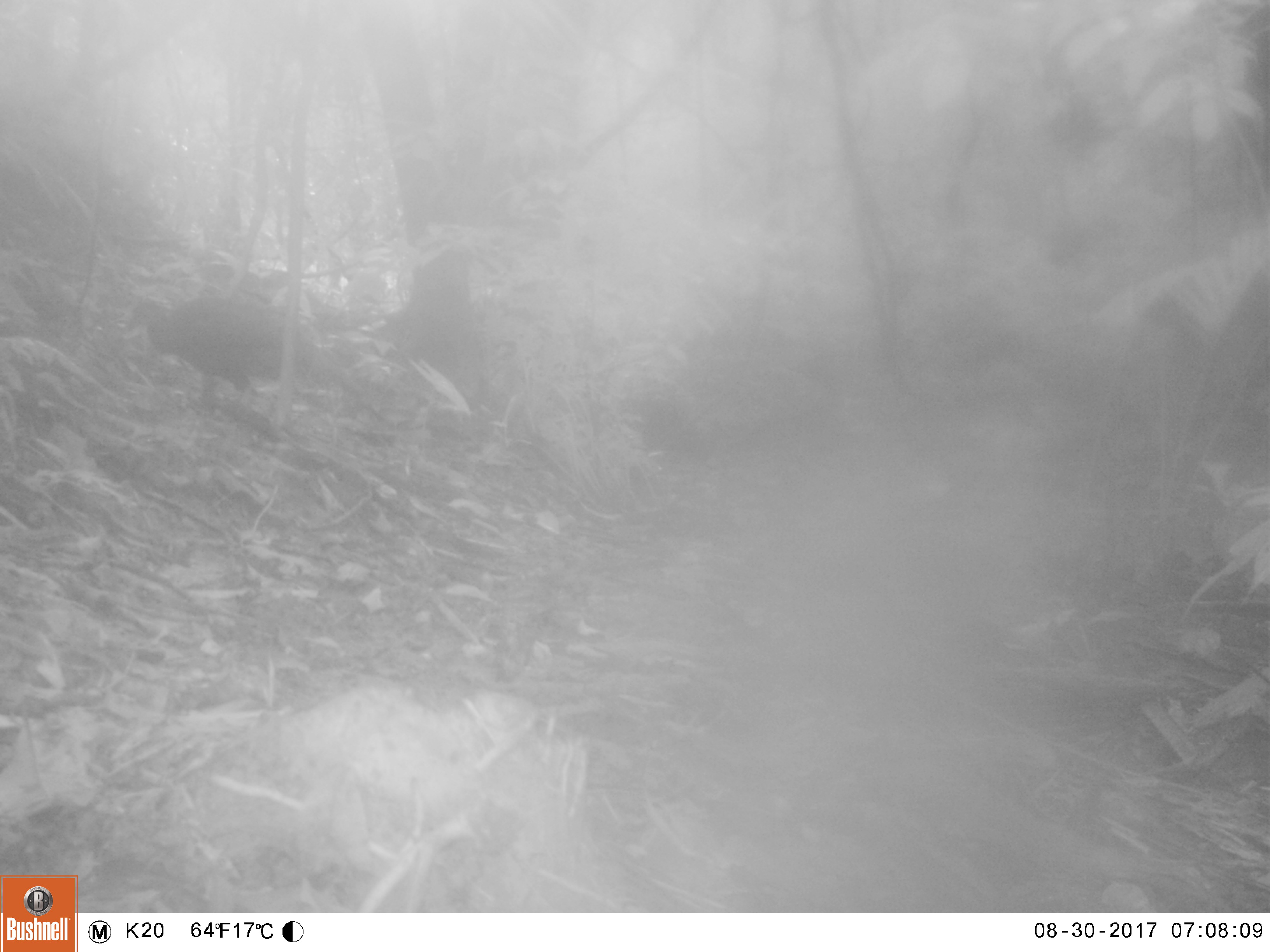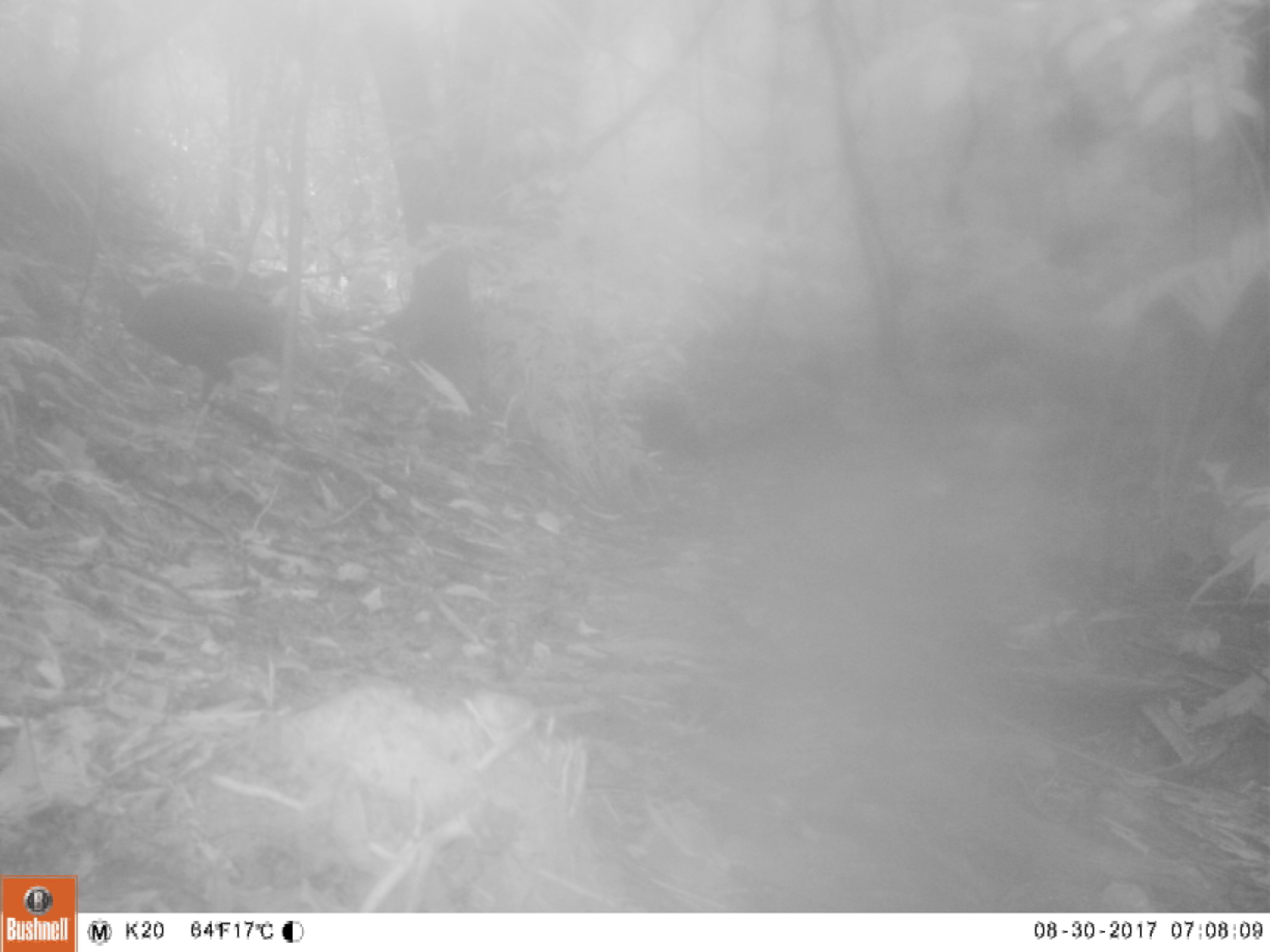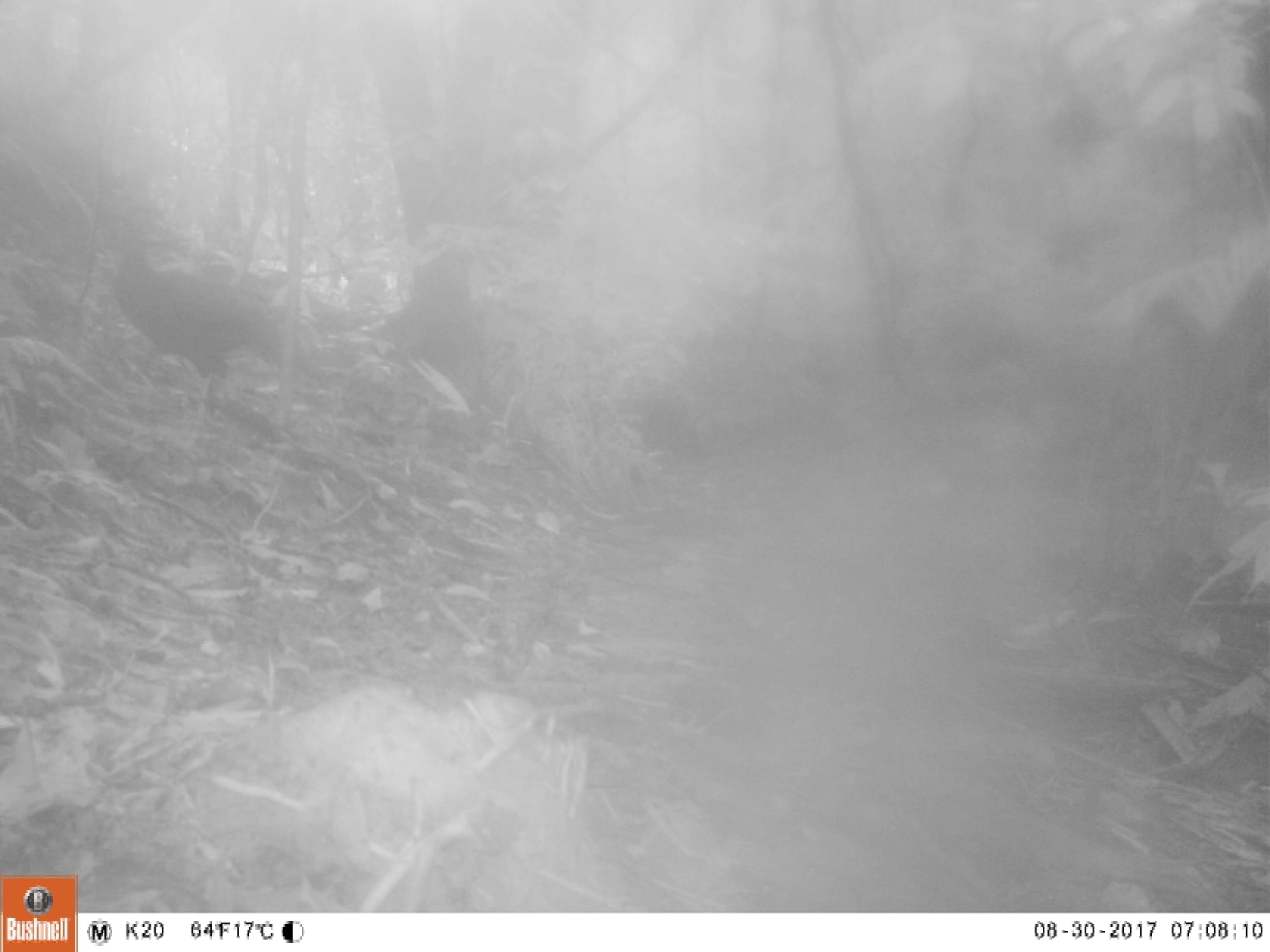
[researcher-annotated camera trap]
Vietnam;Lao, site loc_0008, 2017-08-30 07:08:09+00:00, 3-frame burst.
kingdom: Animalia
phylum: Chordata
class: Aves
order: Galliformes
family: Phasianidae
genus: Lophura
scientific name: Lophura nycthemera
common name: silver pheasant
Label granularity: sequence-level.